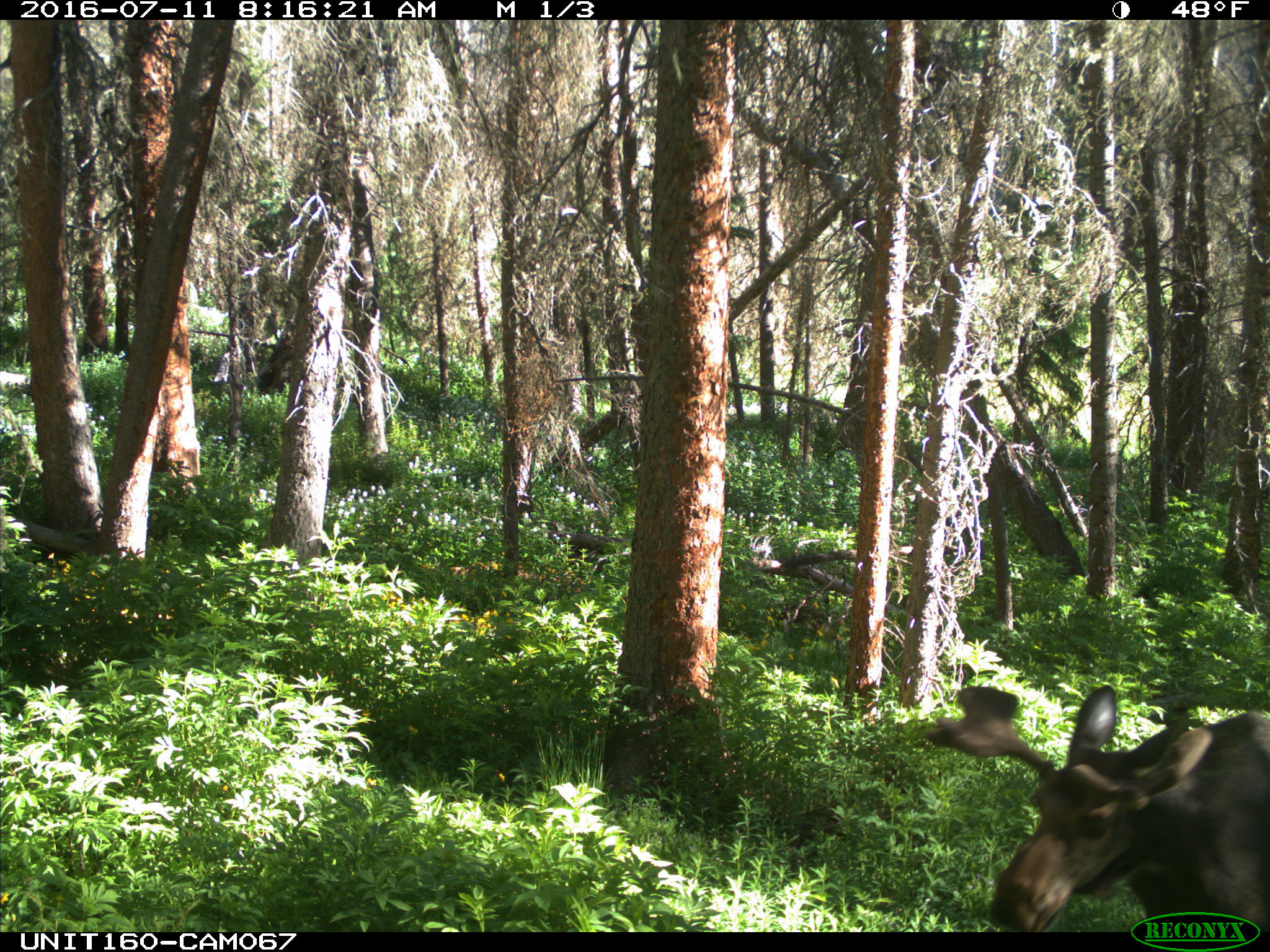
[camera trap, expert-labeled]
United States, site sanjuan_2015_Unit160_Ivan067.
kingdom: Animalia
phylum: Chordata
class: Mammalia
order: Artiodactyla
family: Cervidae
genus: Alces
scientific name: Alces alces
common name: moose